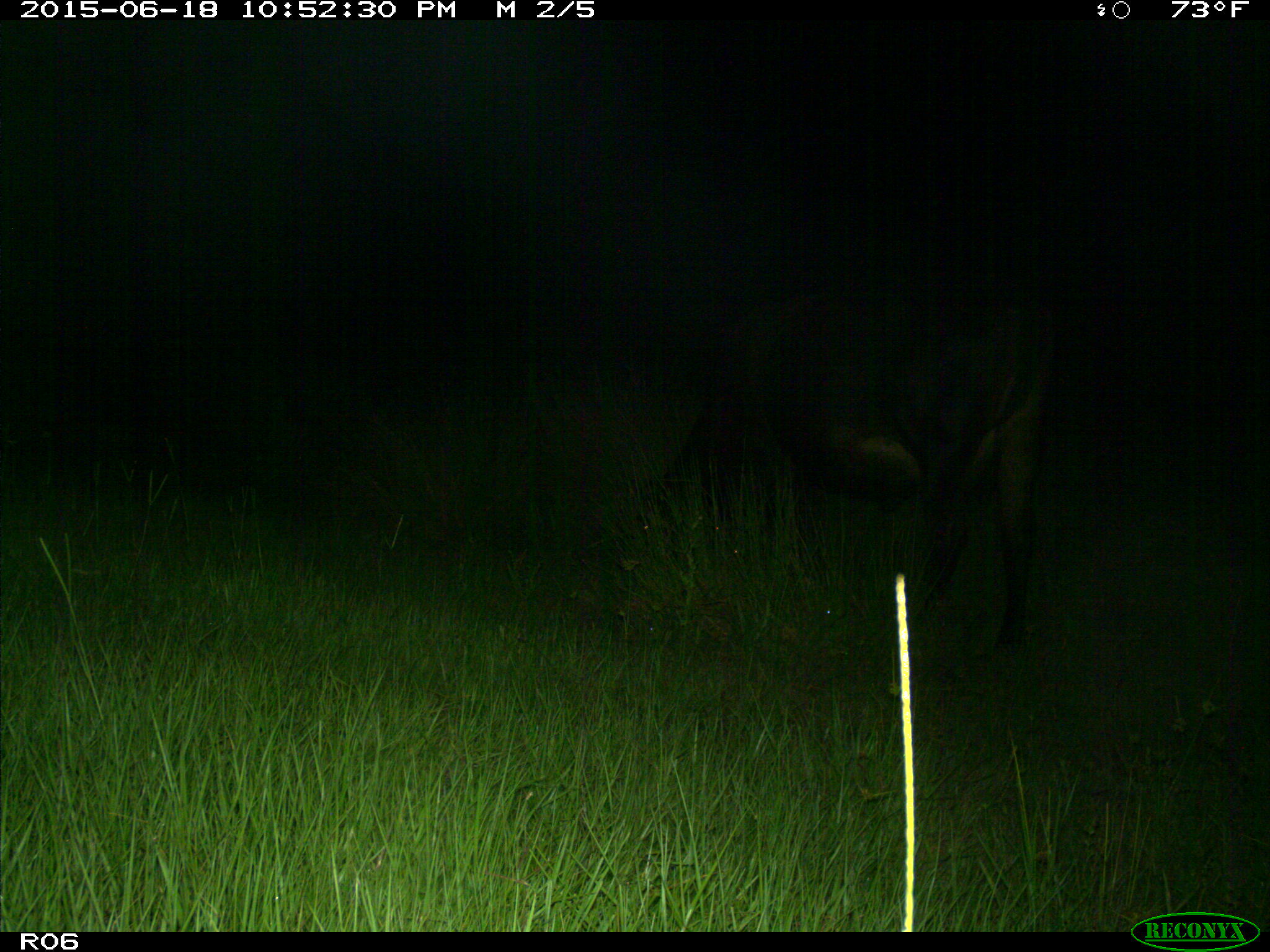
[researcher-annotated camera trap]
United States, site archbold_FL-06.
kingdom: Animalia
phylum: Chordata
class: Mammalia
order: Artiodactyla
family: Bovidae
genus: Bos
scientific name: Bos taurus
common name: domestic cow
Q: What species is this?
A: Bos taurus (domestic cow).